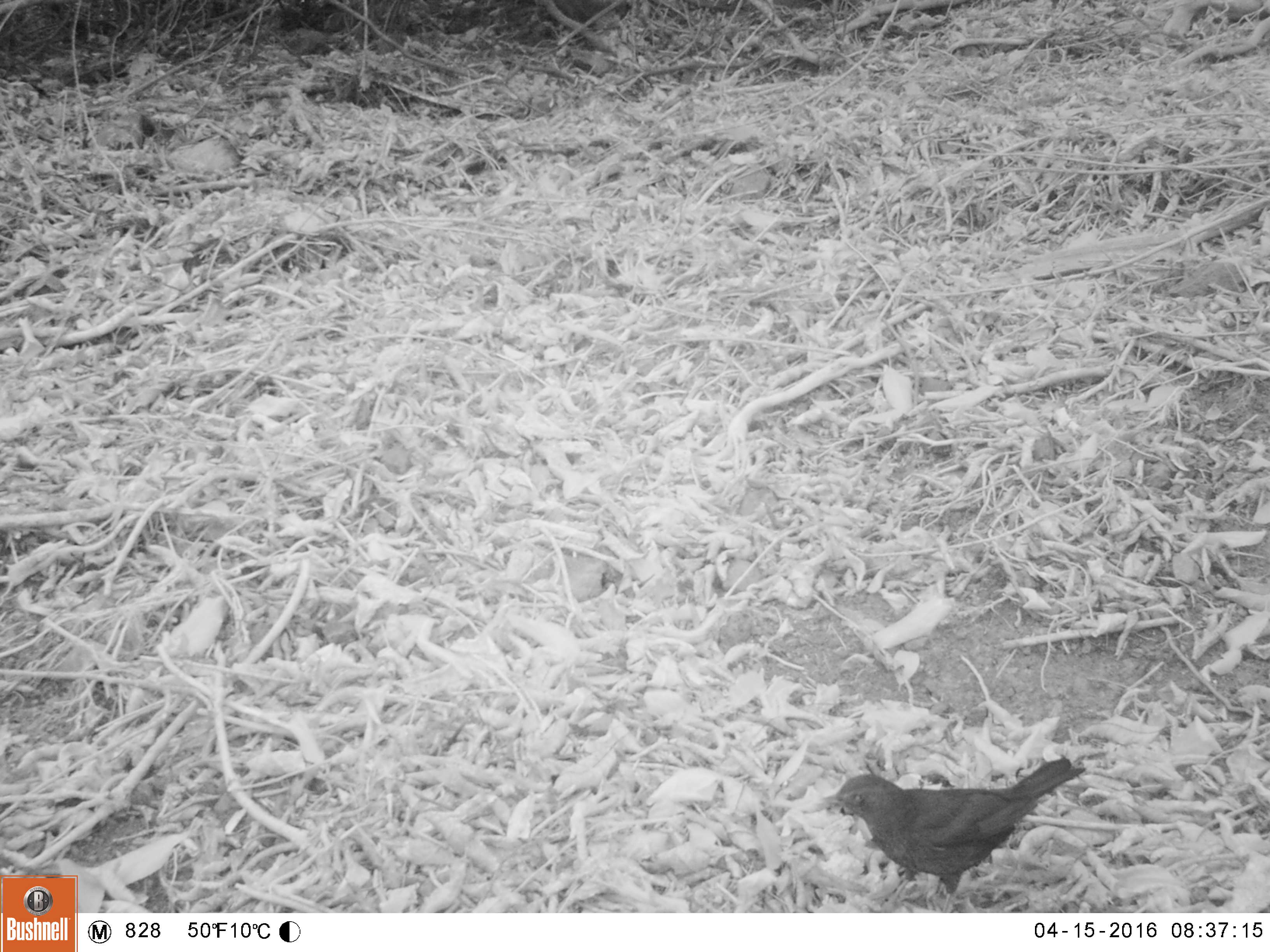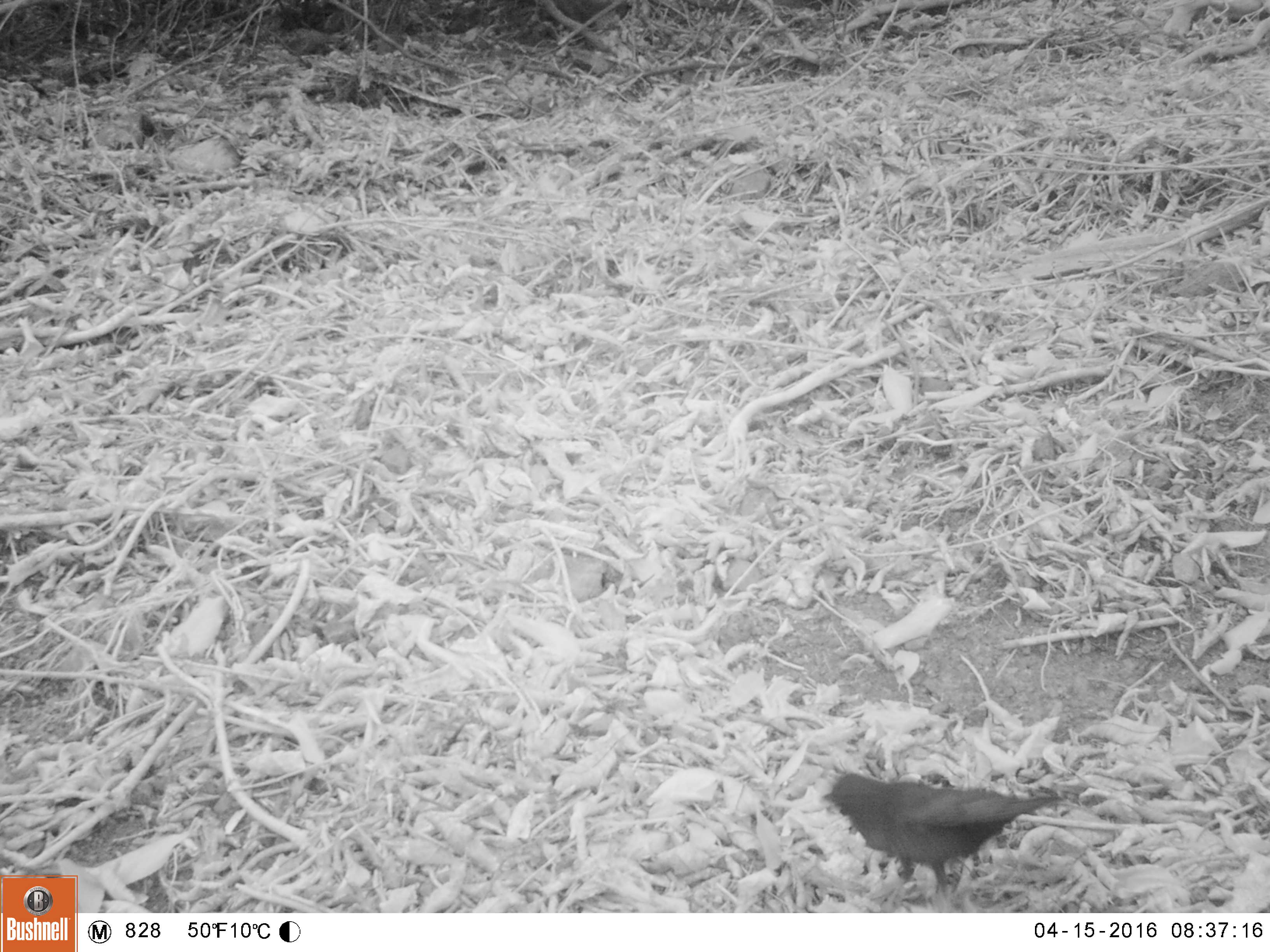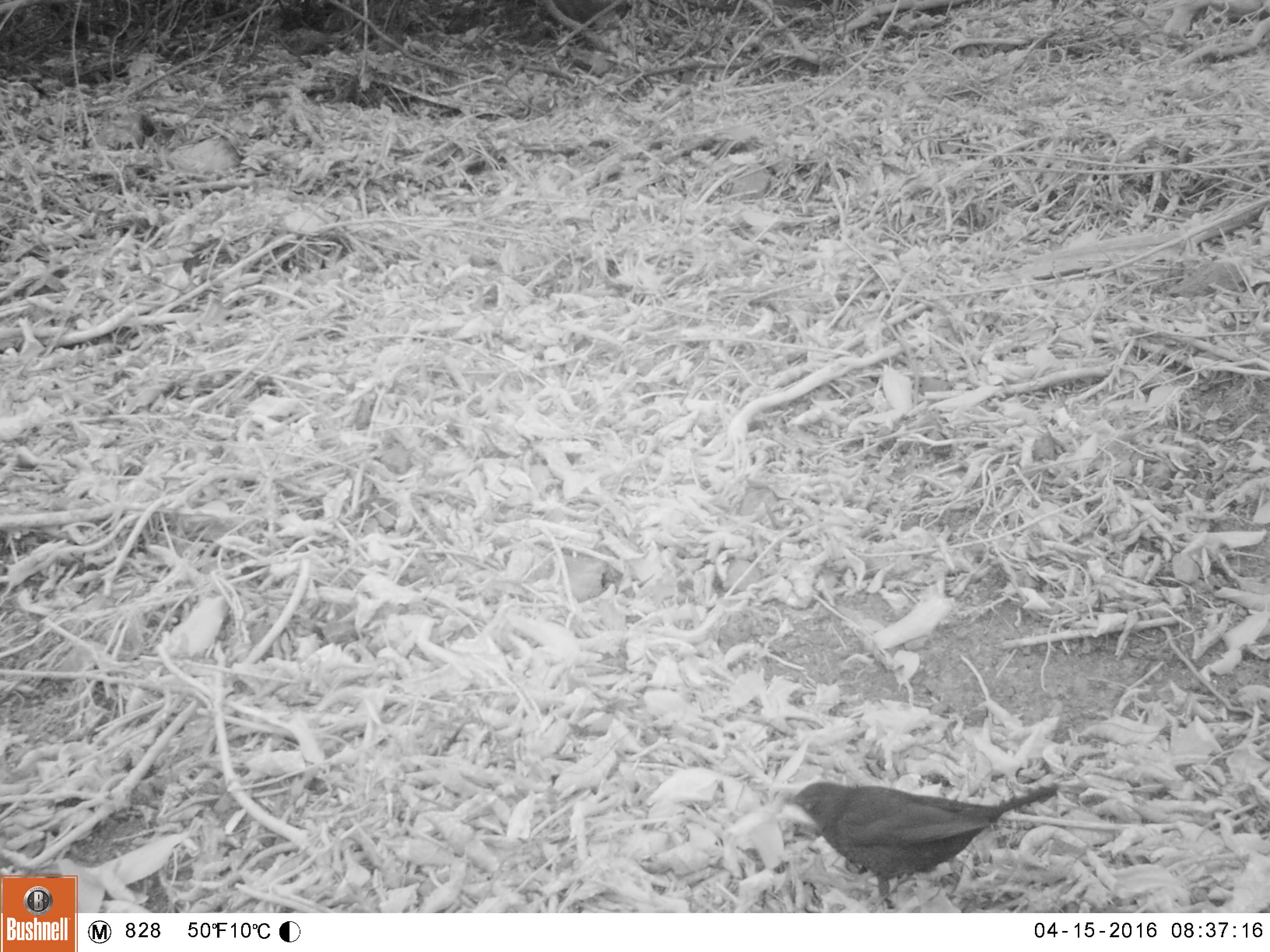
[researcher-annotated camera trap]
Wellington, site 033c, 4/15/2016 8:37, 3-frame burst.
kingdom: Animalia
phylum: Chordata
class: Aves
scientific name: Aves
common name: bird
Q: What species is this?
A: Bird (Aves).